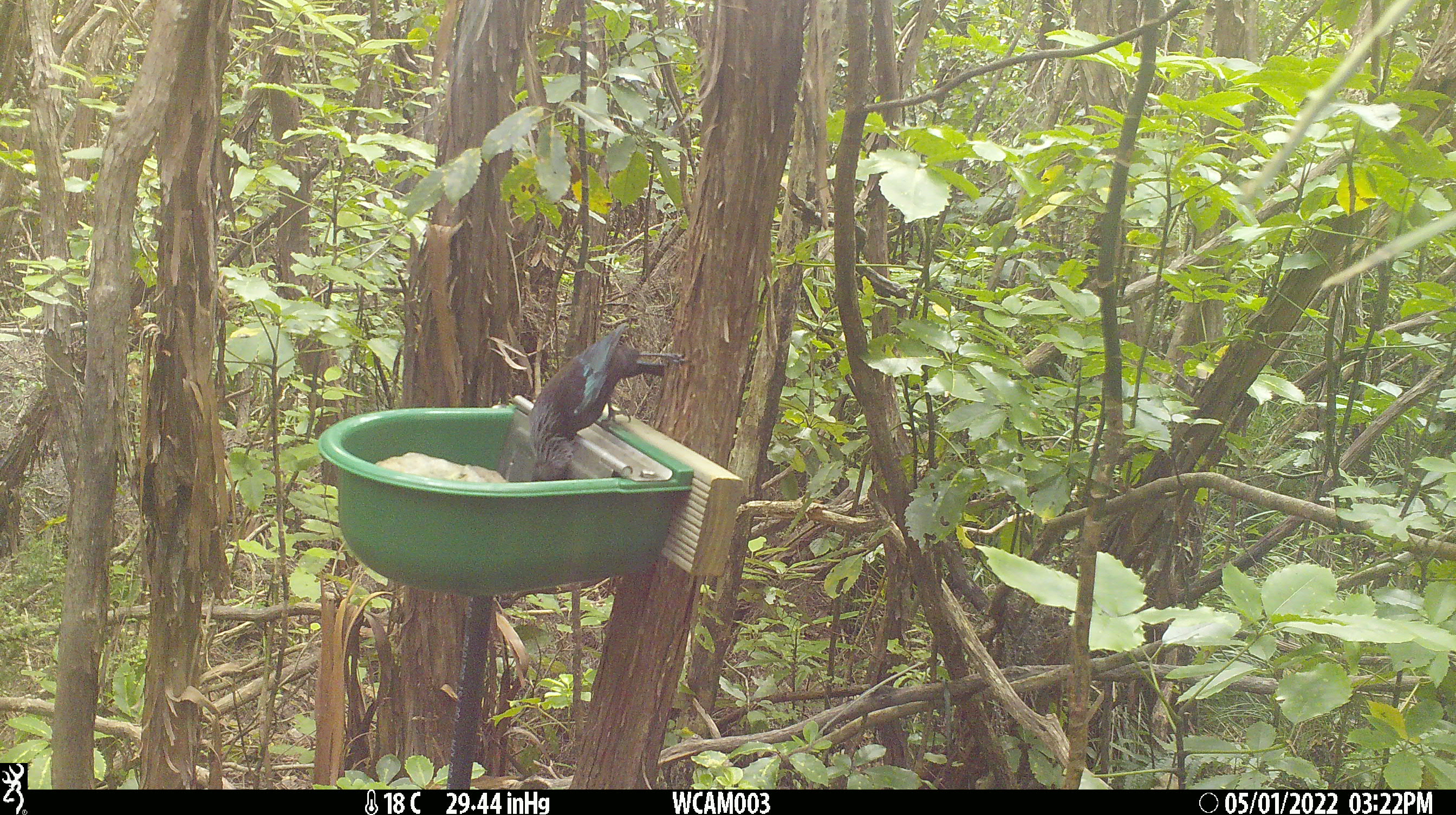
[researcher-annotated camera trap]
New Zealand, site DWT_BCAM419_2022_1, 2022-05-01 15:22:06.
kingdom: Animalia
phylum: Chordata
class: Aves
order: Passeriformes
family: Meliphagidae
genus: Prosthemadera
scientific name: Prosthemadera novaeseelandiae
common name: tui